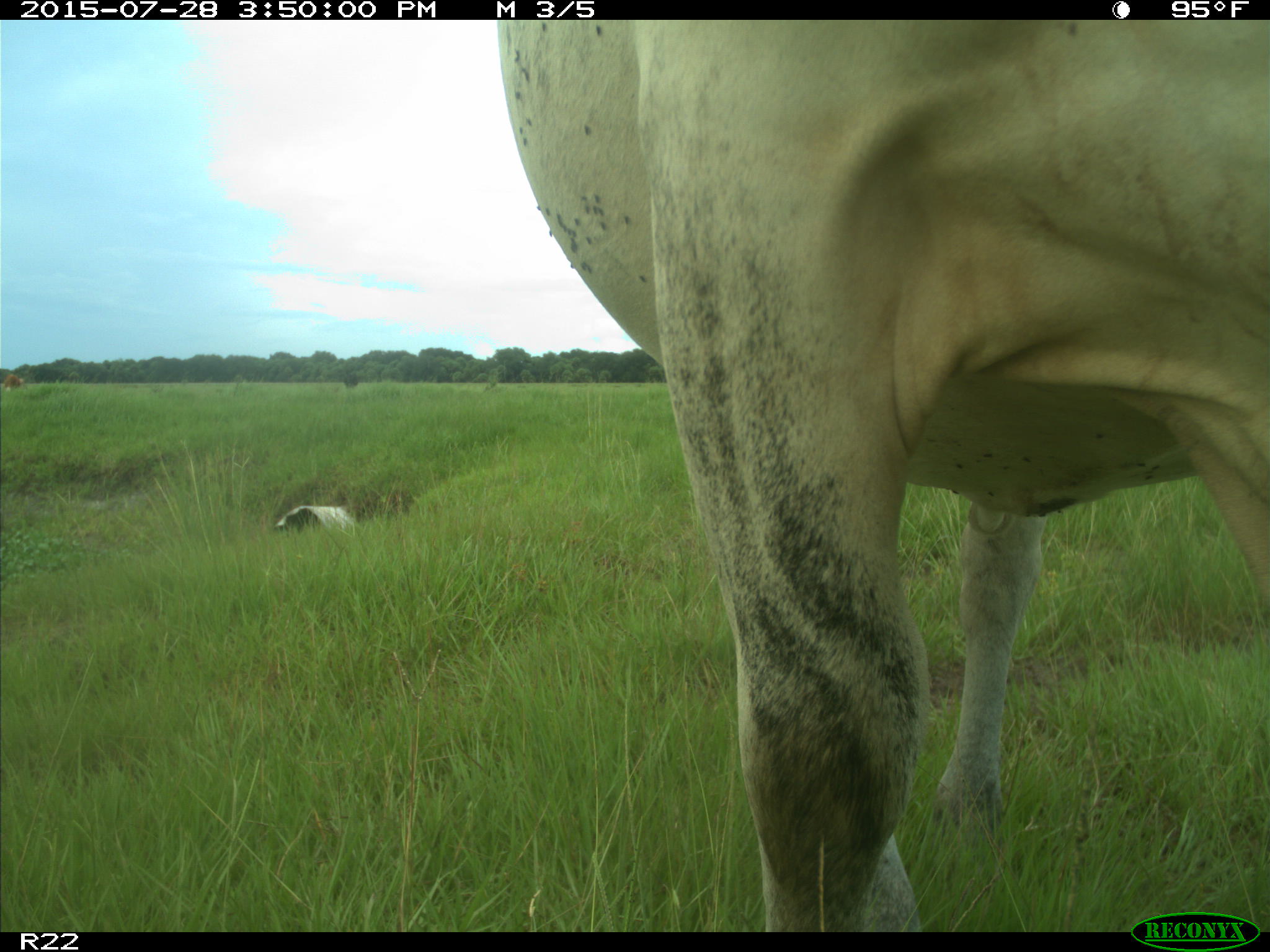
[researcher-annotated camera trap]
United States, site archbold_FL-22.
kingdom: Animalia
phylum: Chordata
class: Mammalia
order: Artiodactyla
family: Bovidae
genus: Bos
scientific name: Bos taurus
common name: domestic cow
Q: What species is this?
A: Bos taurus (domestic cow).